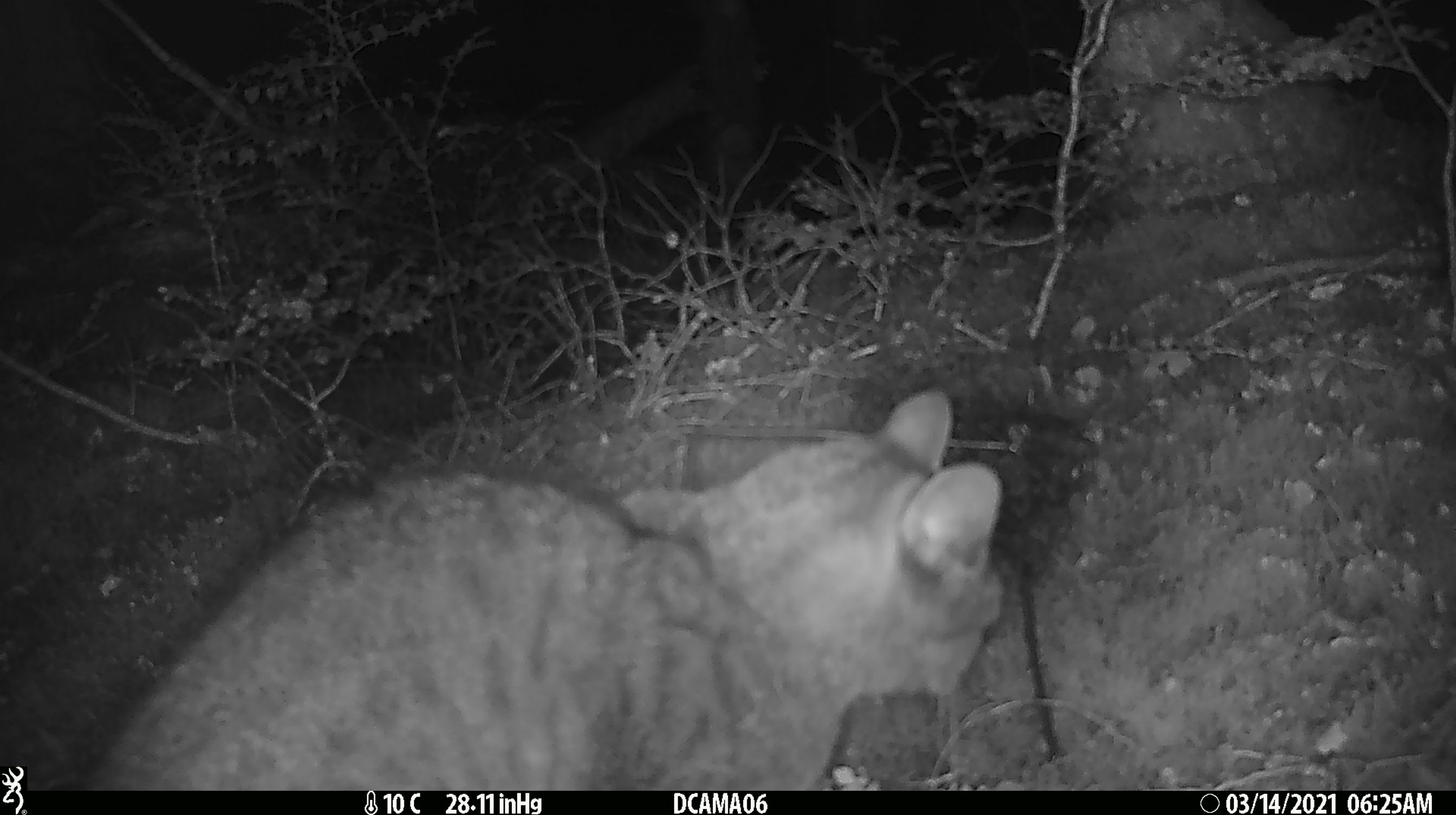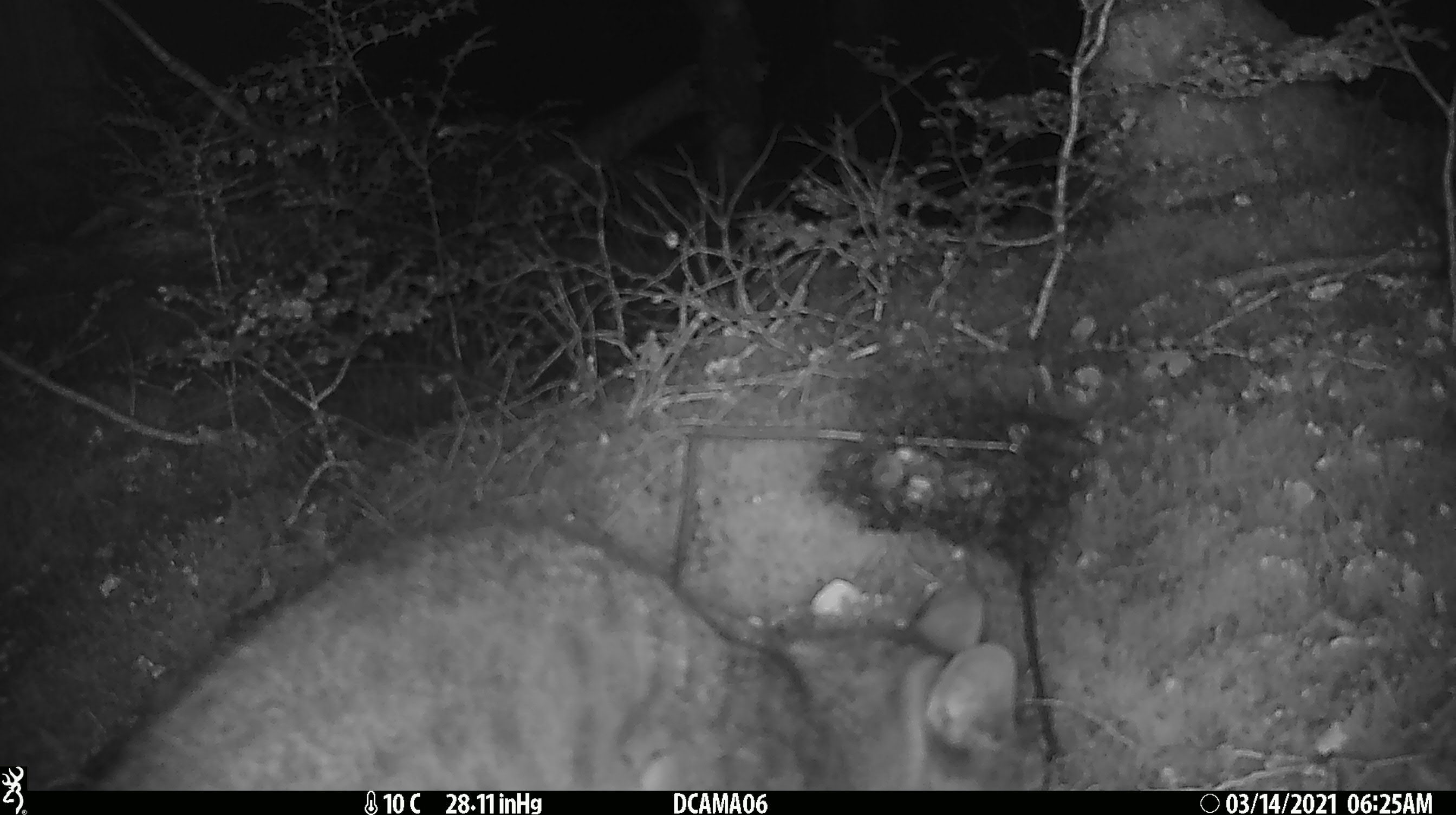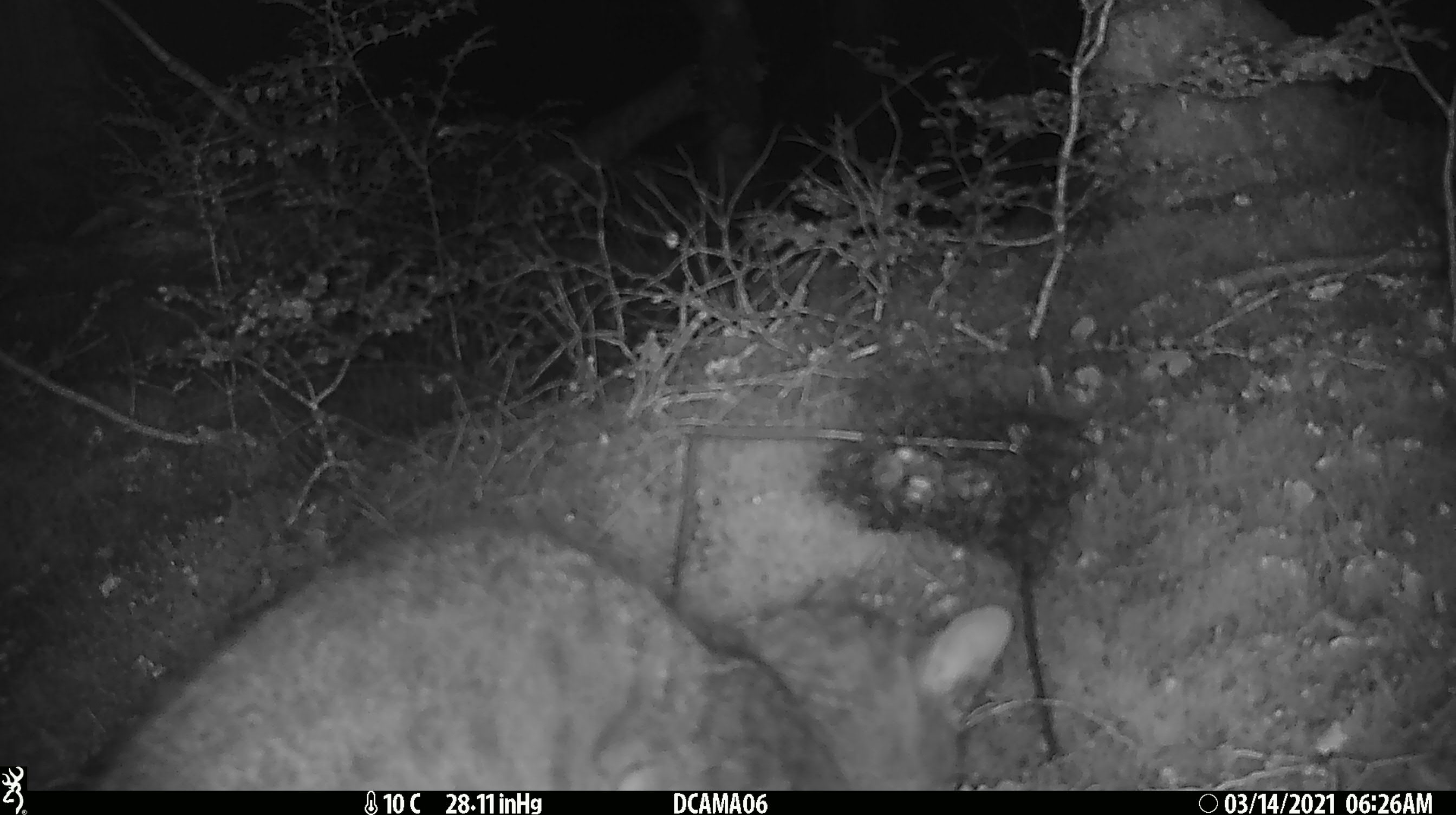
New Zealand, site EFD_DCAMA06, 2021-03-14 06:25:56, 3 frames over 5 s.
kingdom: Animalia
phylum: Chordata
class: Mammalia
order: Carnivora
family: Felidae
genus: Felis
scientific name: Felis catus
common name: domestic cat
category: cat